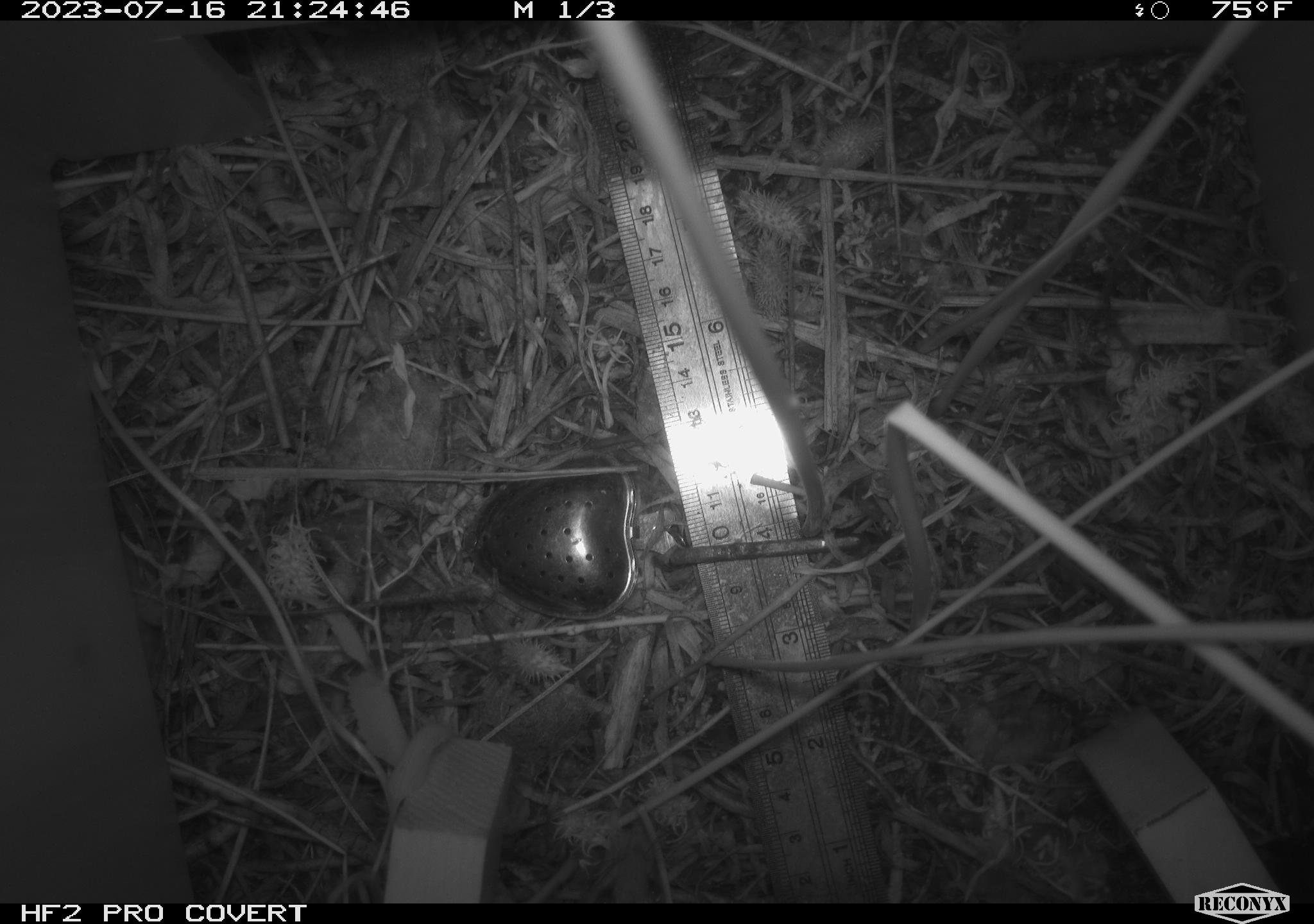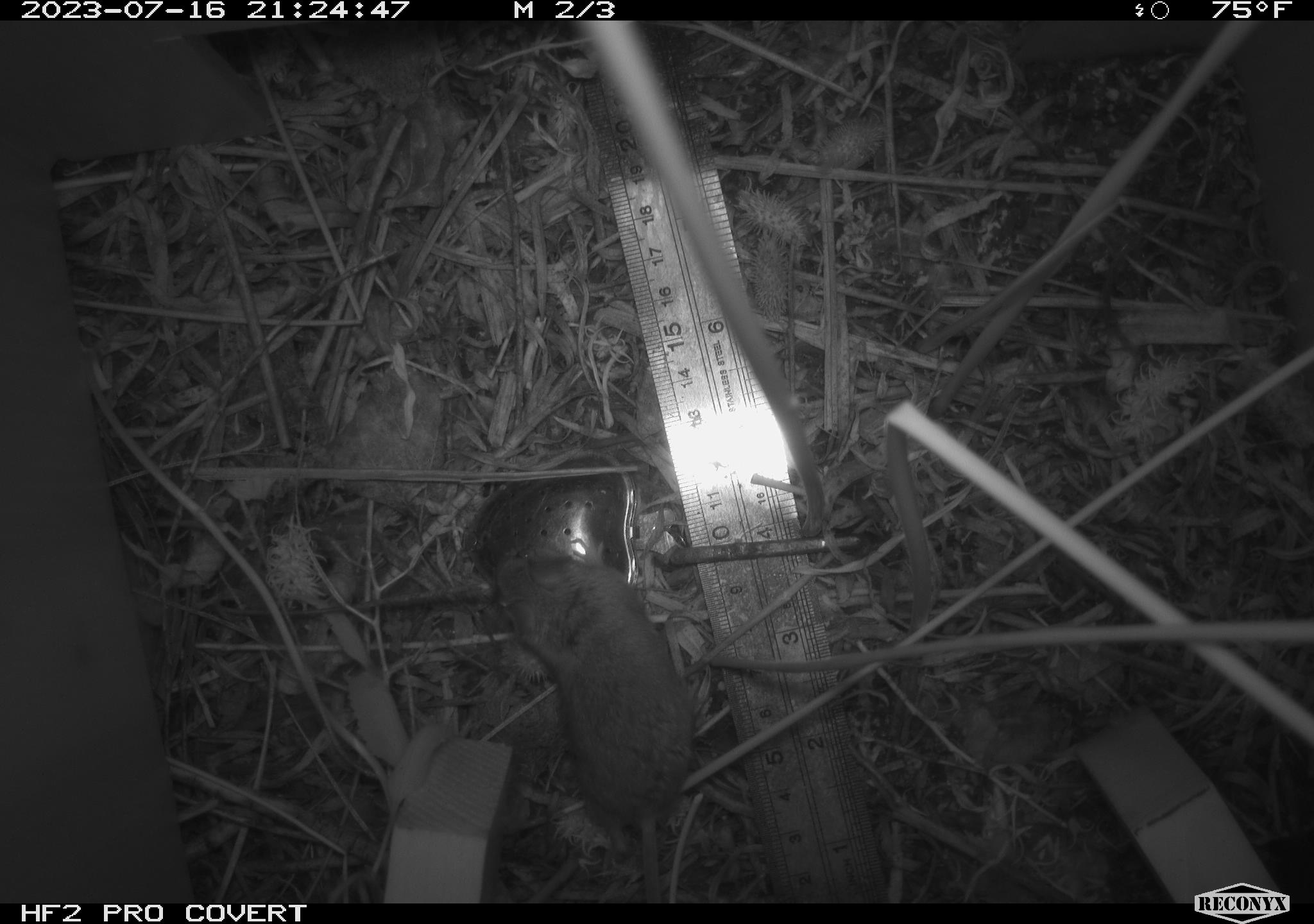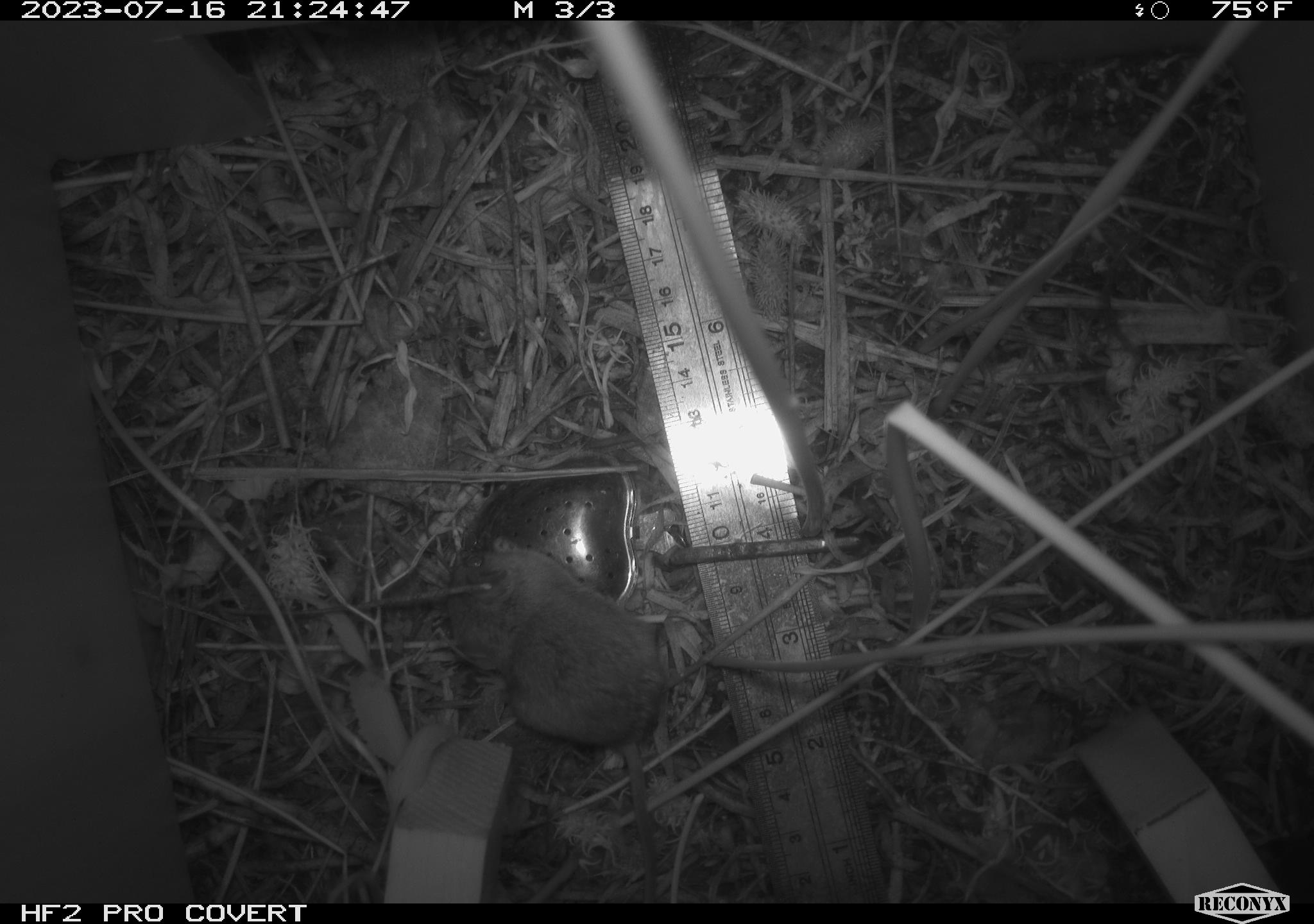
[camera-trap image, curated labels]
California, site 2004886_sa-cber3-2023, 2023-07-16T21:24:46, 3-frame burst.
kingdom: Animalia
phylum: Chordata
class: Mammalia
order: Rodentia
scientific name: Rodentia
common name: mouse species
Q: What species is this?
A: Mouse species (Rodentia).